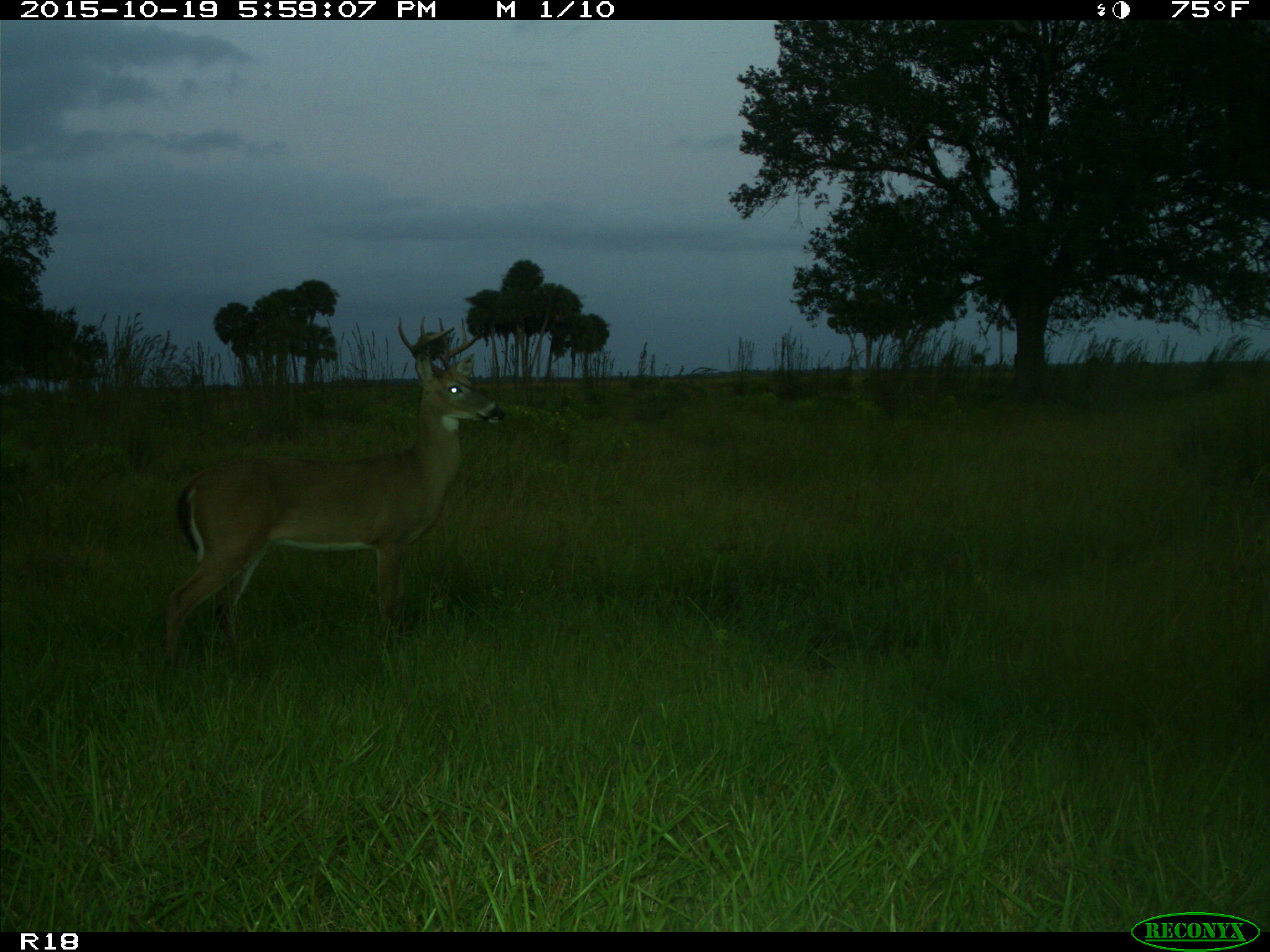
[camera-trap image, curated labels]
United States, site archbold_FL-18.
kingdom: Animalia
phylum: Chordata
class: Mammalia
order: Artiodactyla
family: Cervidae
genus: Odocoileus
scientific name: Odocoileus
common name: deer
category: unidentified deer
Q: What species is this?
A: Unidentified deer (deer) (Odocoileus).